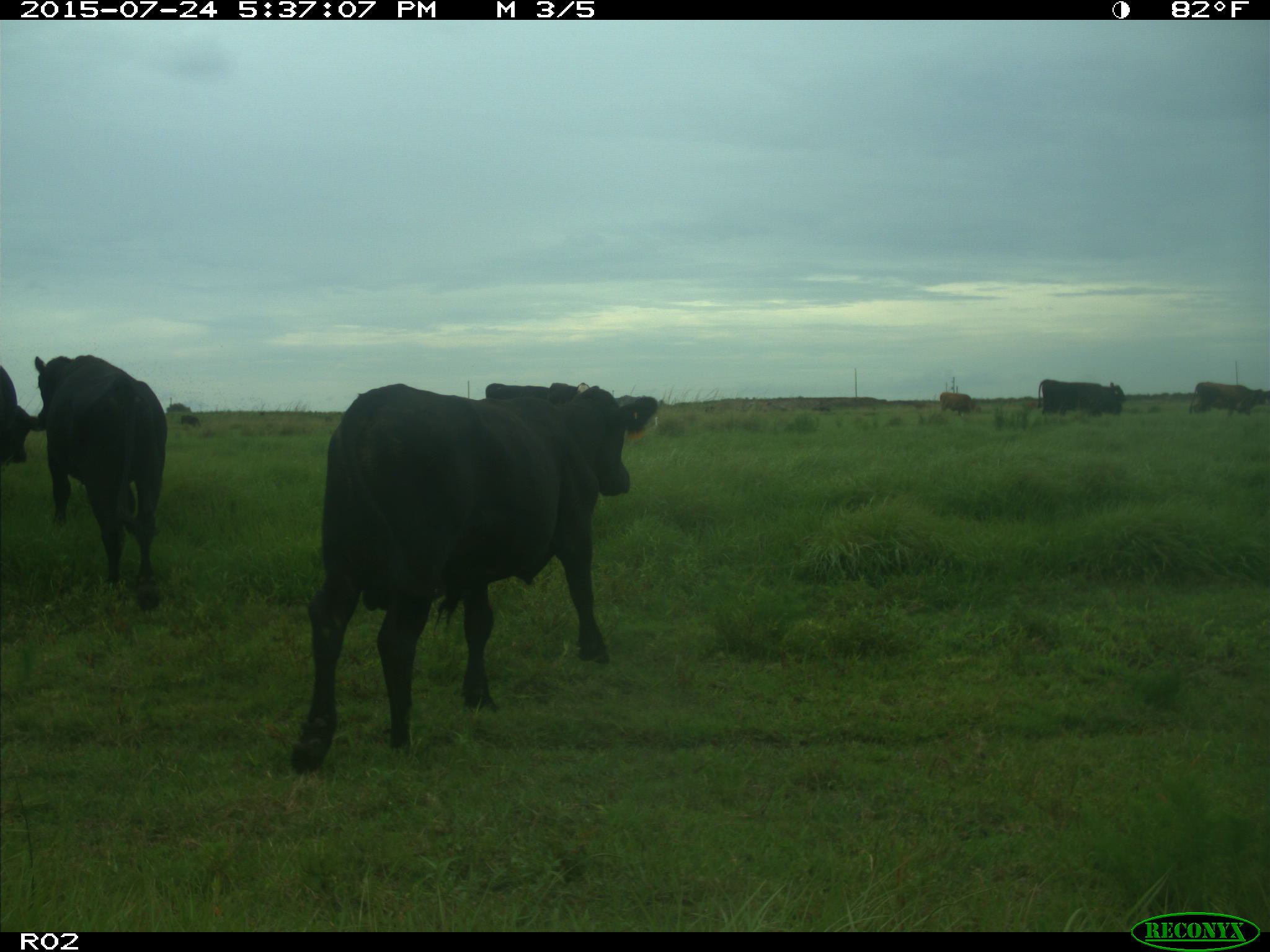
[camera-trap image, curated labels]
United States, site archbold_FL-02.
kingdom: Animalia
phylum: Chordata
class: Mammalia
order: Artiodactyla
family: Bovidae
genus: Bos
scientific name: Bos taurus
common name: domestic cow